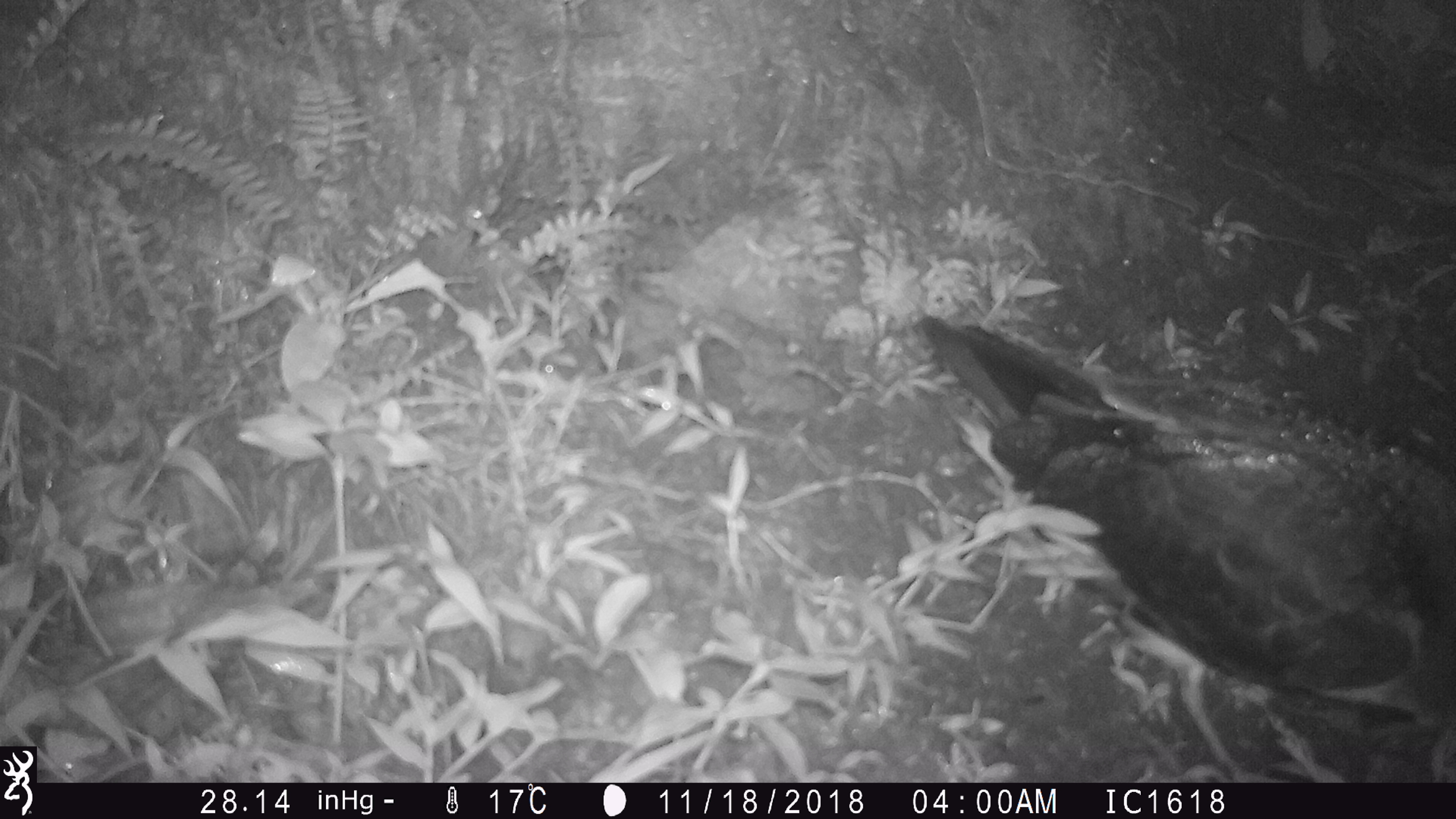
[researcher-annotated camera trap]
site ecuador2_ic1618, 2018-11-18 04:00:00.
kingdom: Animalia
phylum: Chordata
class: Aves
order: Procellariiformes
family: Procellariidae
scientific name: Procellariidae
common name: petrel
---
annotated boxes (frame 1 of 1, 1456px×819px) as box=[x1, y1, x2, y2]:
petrel: box=[908, 308, 1456, 779]